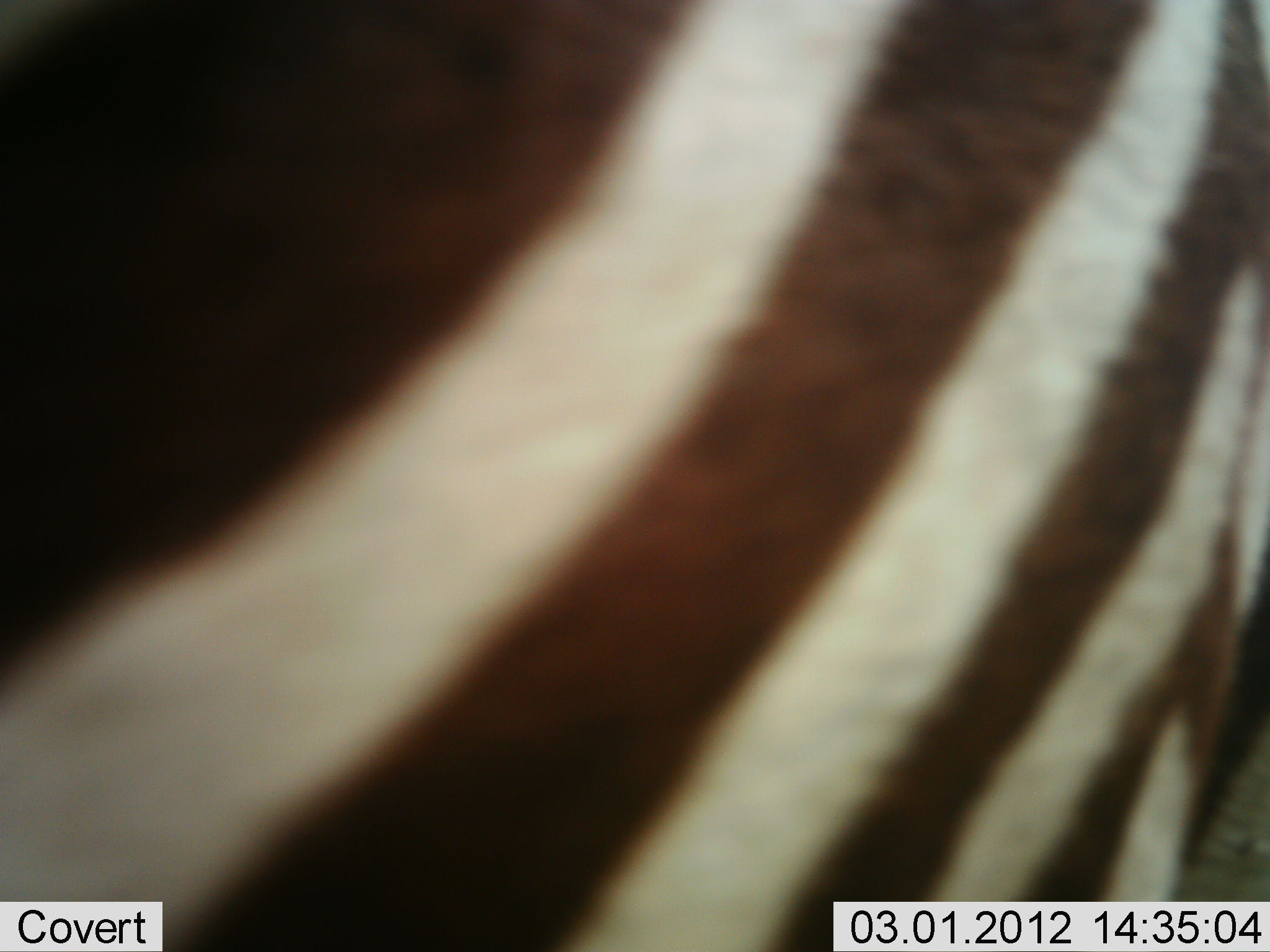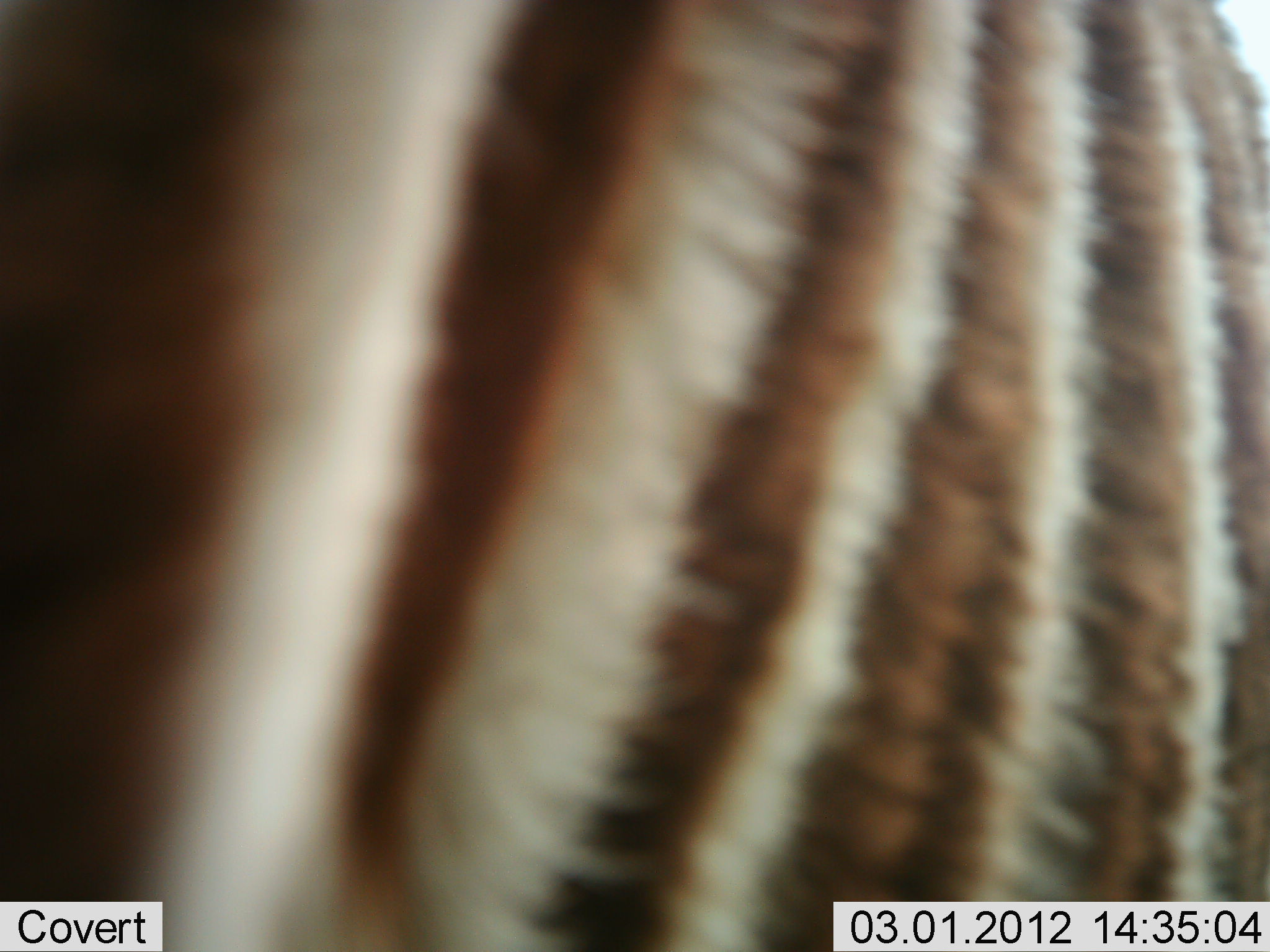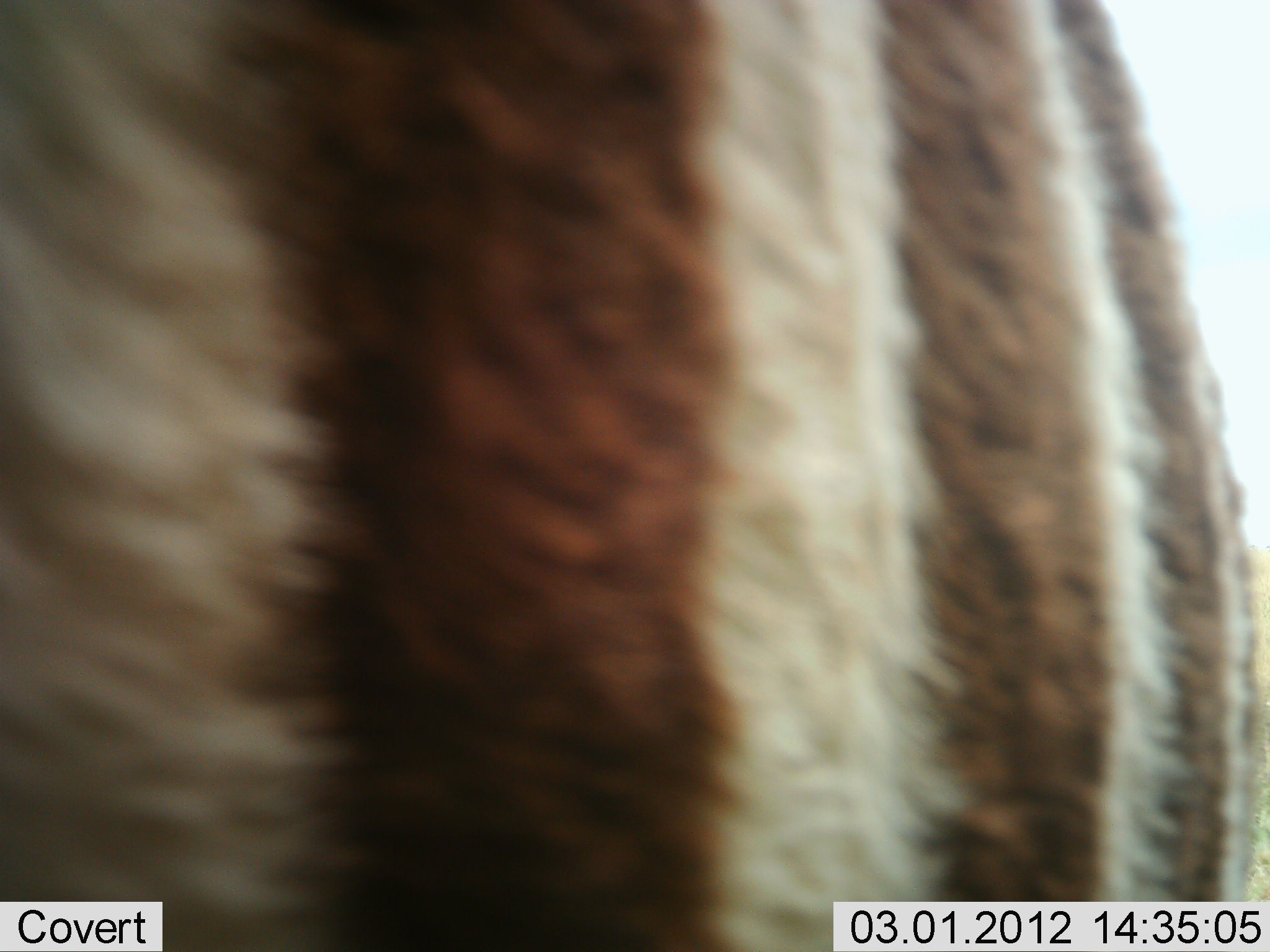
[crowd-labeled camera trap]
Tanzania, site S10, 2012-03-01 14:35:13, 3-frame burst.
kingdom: Animalia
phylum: Chordata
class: Mammalia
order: Perissodactyla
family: Equidae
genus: Equus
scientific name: Equus quagga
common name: plains zebra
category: zebra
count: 1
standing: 64%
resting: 0%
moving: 36%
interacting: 0%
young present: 7%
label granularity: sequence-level